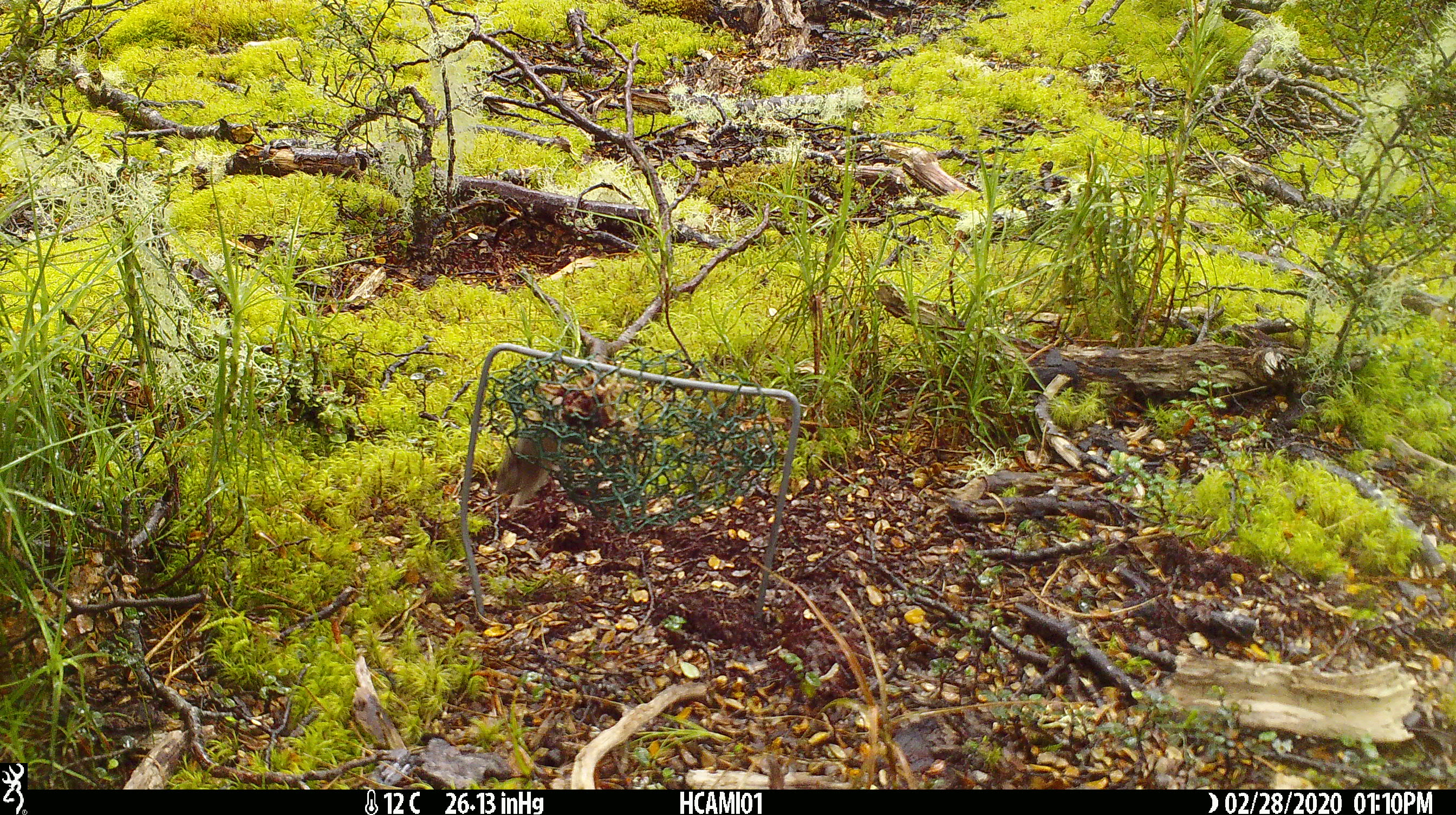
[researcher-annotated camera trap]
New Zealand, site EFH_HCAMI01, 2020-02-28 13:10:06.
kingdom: Animalia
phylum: Chordata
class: Mammalia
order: Rodentia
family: Muridae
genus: Mus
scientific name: Mus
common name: mouse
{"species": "mouse (Mus)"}